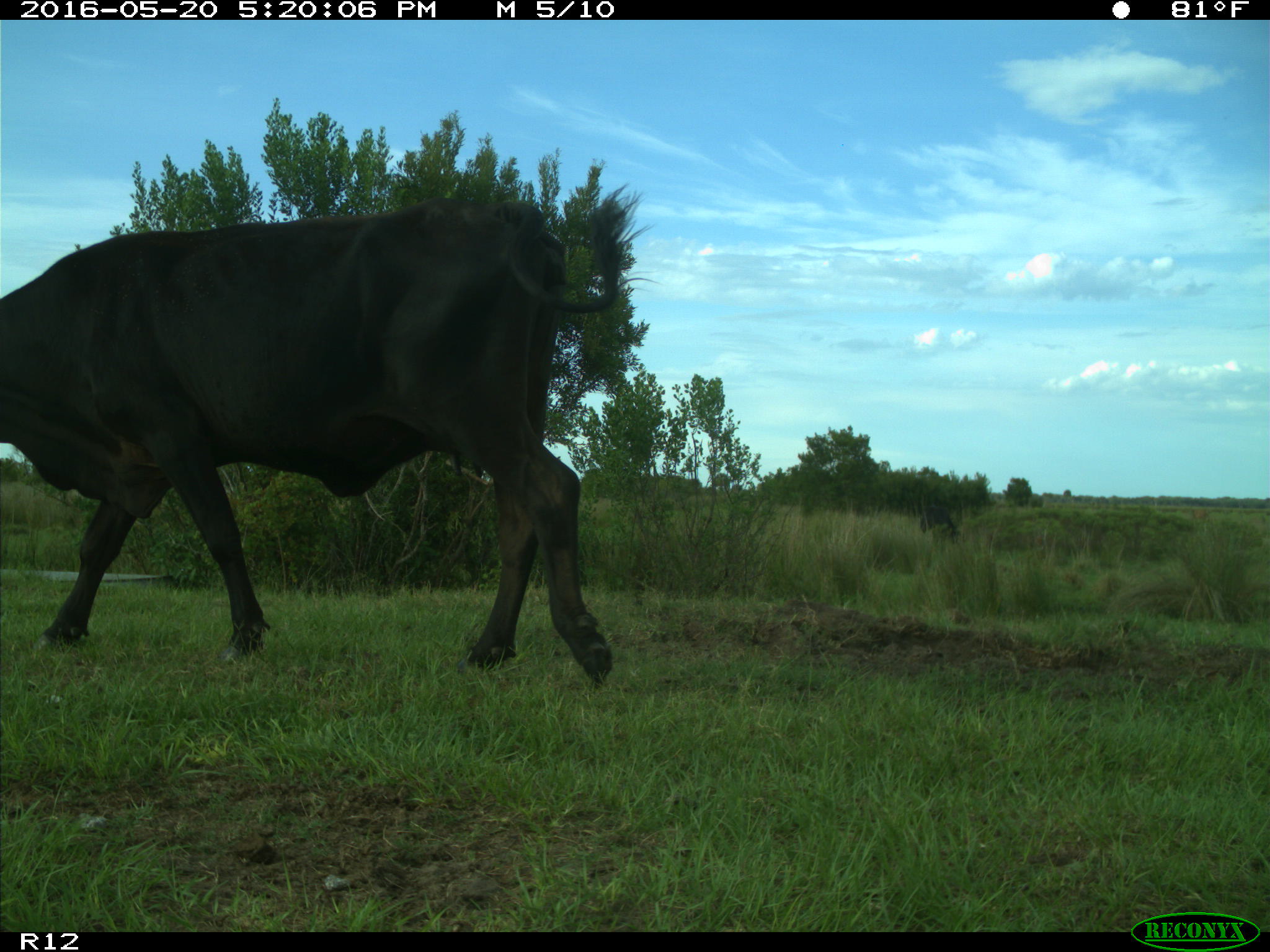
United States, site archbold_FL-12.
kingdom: Animalia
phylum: Chordata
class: Mammalia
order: Artiodactyla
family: Bovidae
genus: Bos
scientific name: Bos taurus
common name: domestic cow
Bos taurus (domestic cow).